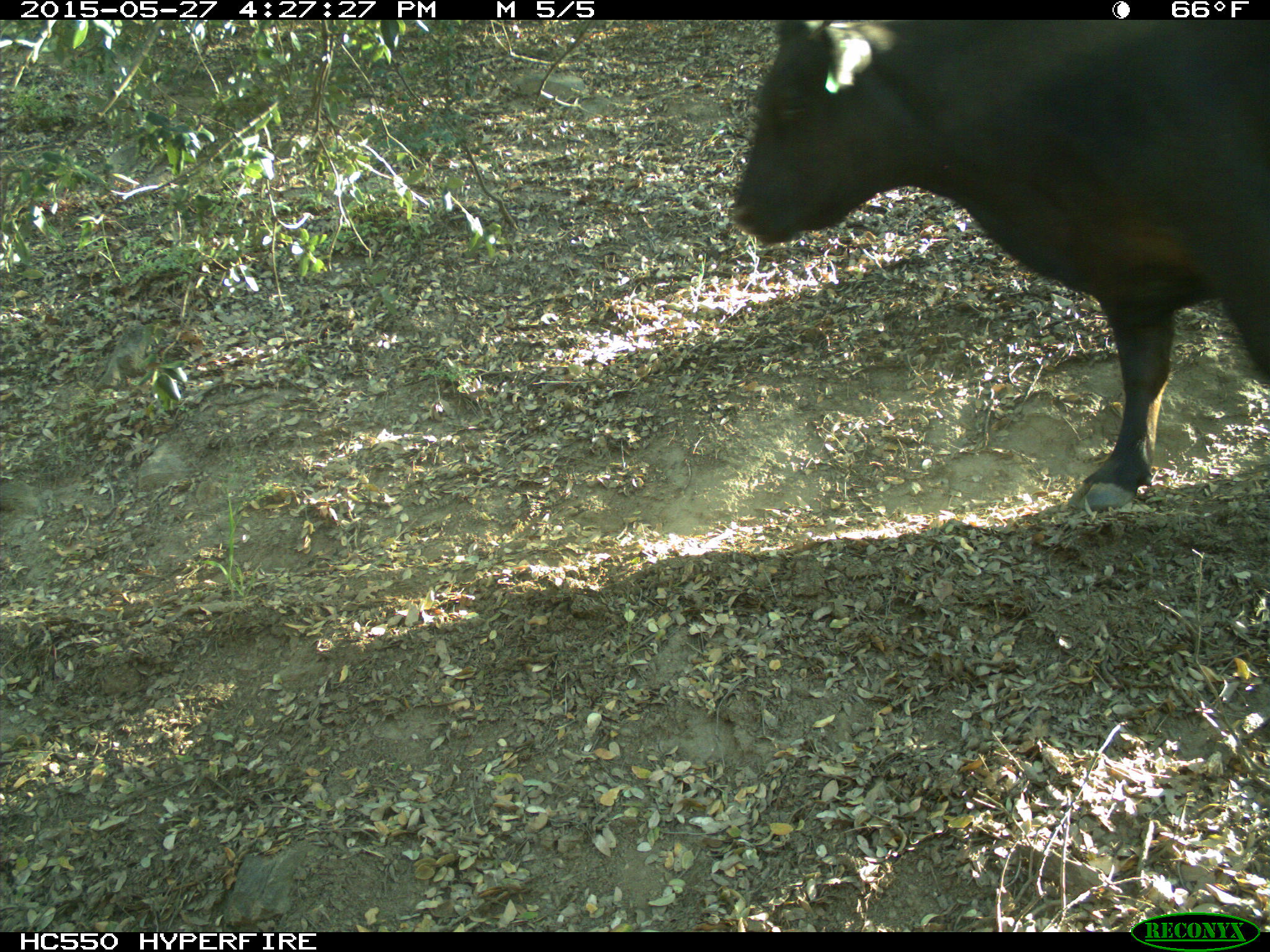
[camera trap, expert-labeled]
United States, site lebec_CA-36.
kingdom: Animalia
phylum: Chordata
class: Mammalia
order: Artiodactyla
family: Bovidae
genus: Bos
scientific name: Bos taurus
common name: domestic cow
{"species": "Bos taurus (domestic cow)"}